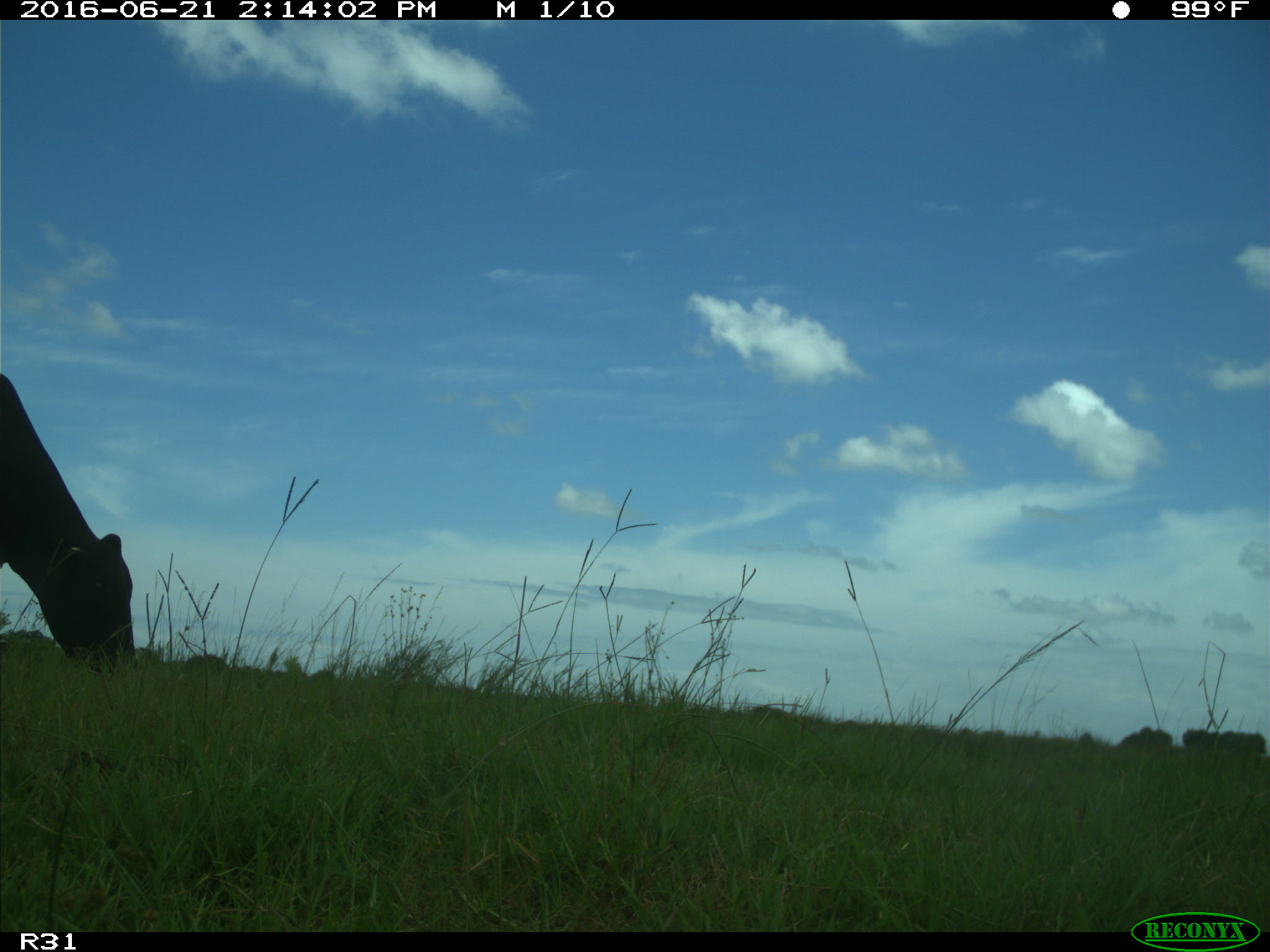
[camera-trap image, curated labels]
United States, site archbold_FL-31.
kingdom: Animalia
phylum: Chordata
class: Mammalia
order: Artiodactyla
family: Bovidae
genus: Bos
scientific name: Bos taurus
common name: domestic cow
Bos taurus (domestic cow).